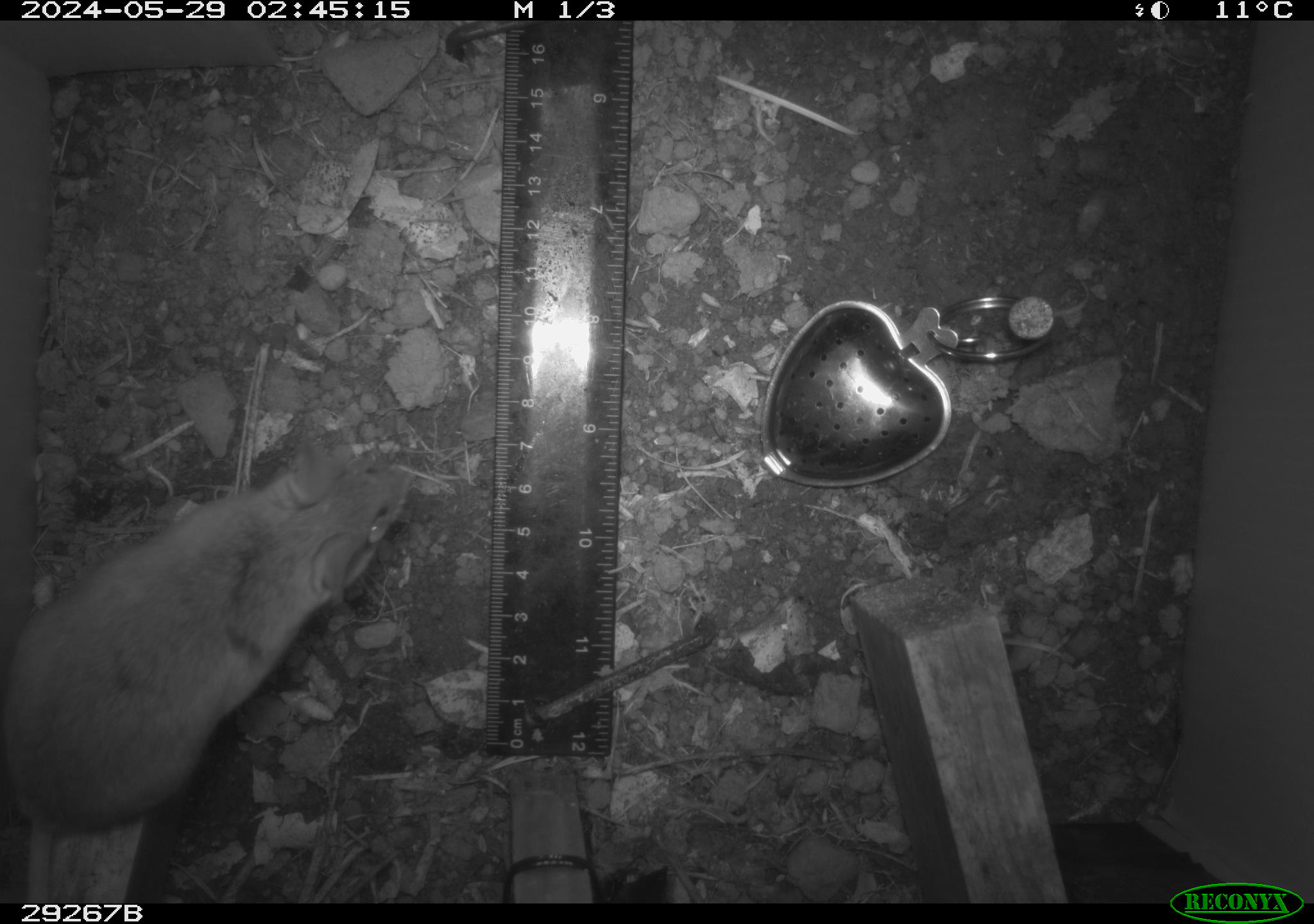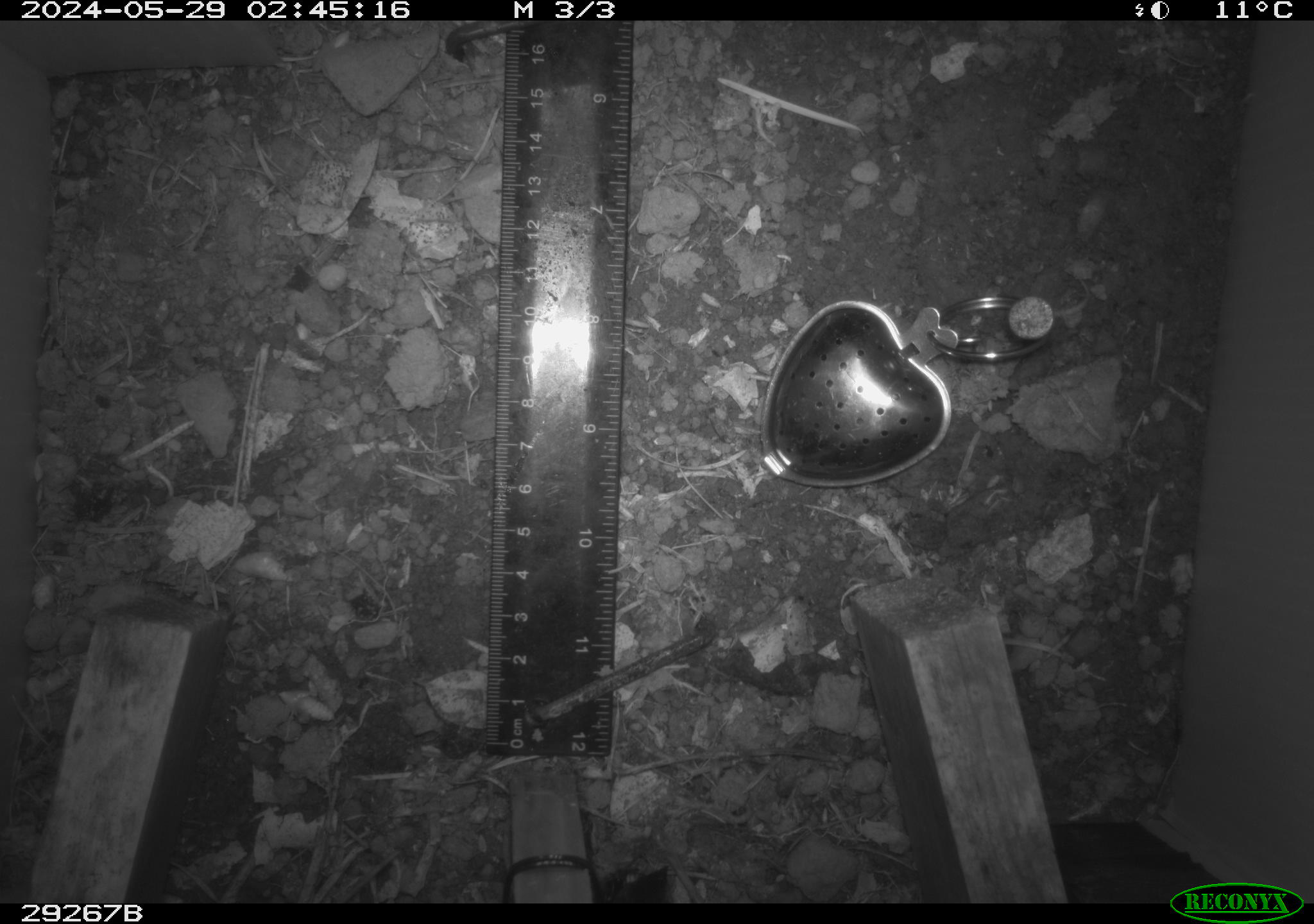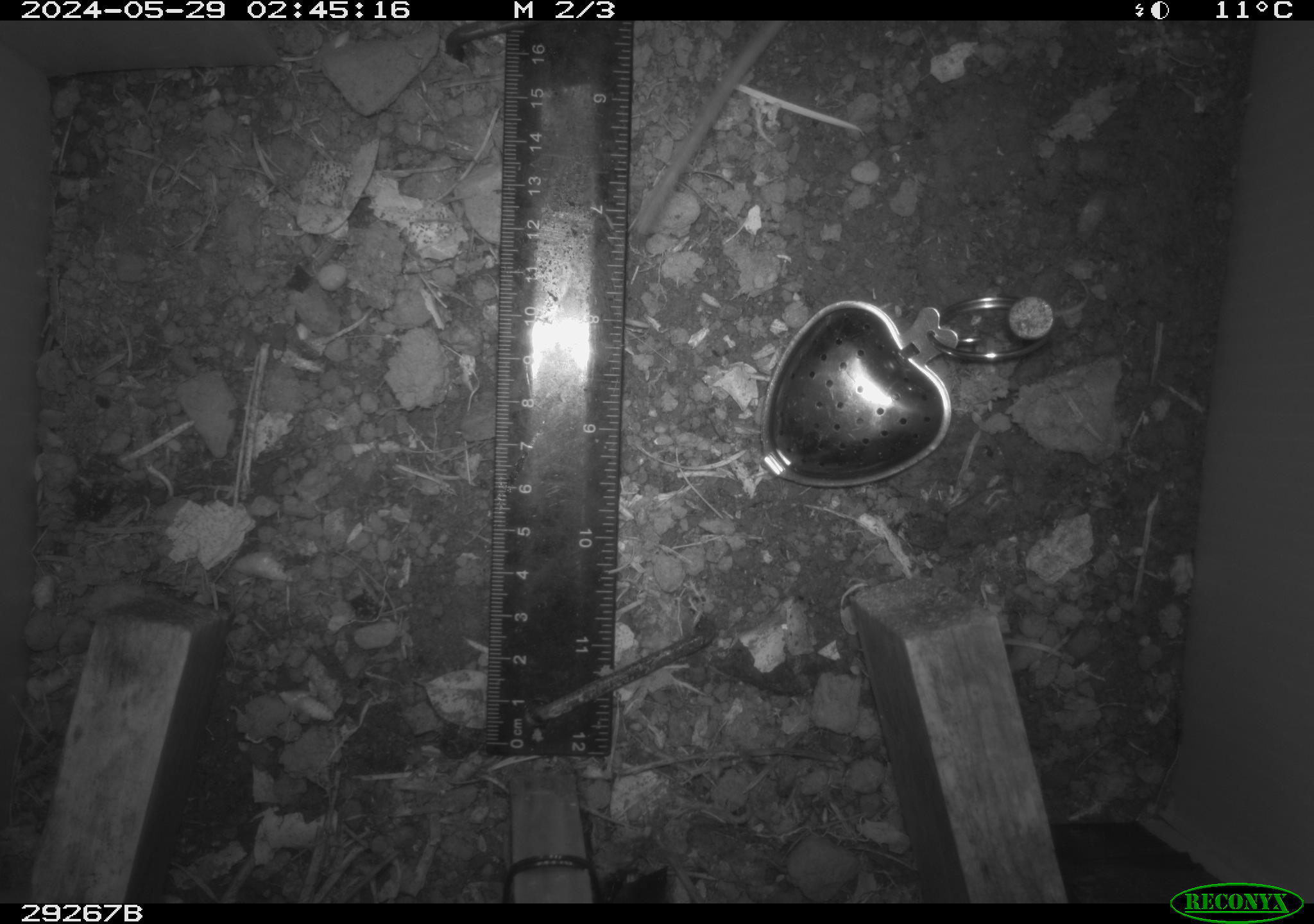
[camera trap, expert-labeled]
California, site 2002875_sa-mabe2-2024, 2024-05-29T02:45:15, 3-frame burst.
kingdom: Animalia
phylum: Chordata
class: Mammalia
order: Rodentia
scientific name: Rodentia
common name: mouse species